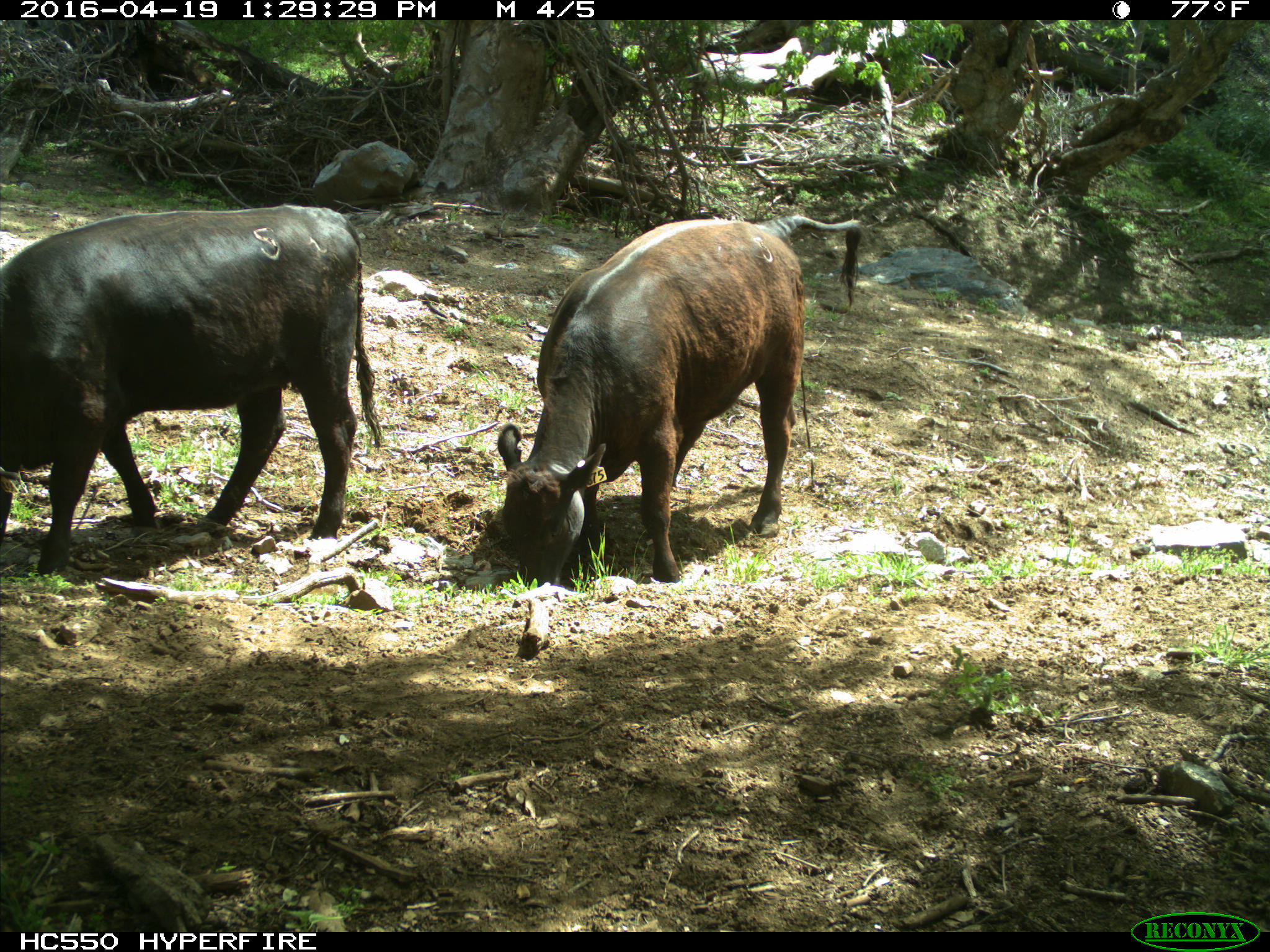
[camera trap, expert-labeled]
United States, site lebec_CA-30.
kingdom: Animalia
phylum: Chordata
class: Mammalia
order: Artiodactyla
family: Bovidae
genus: Bos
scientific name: Bos taurus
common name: domestic cow